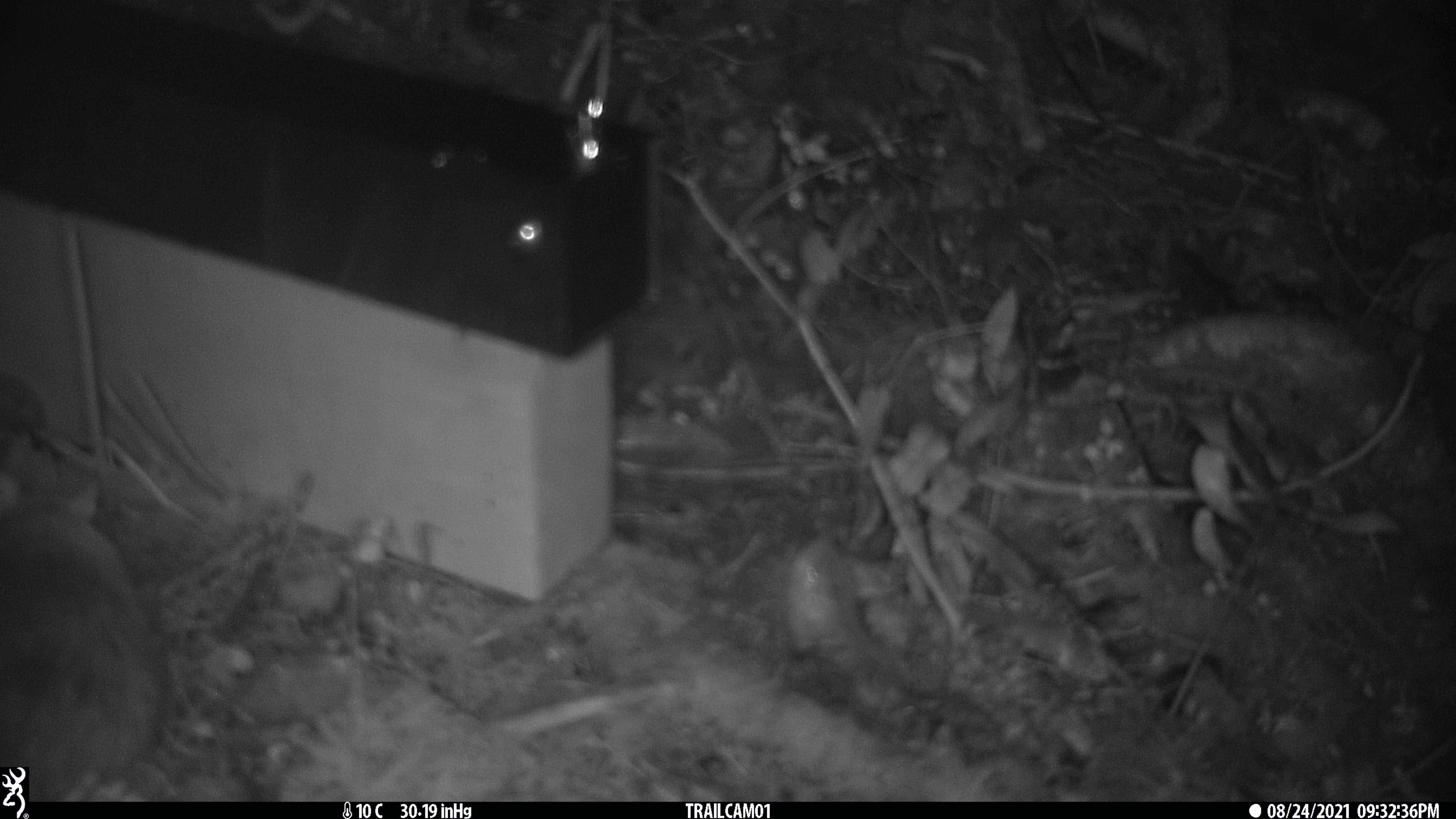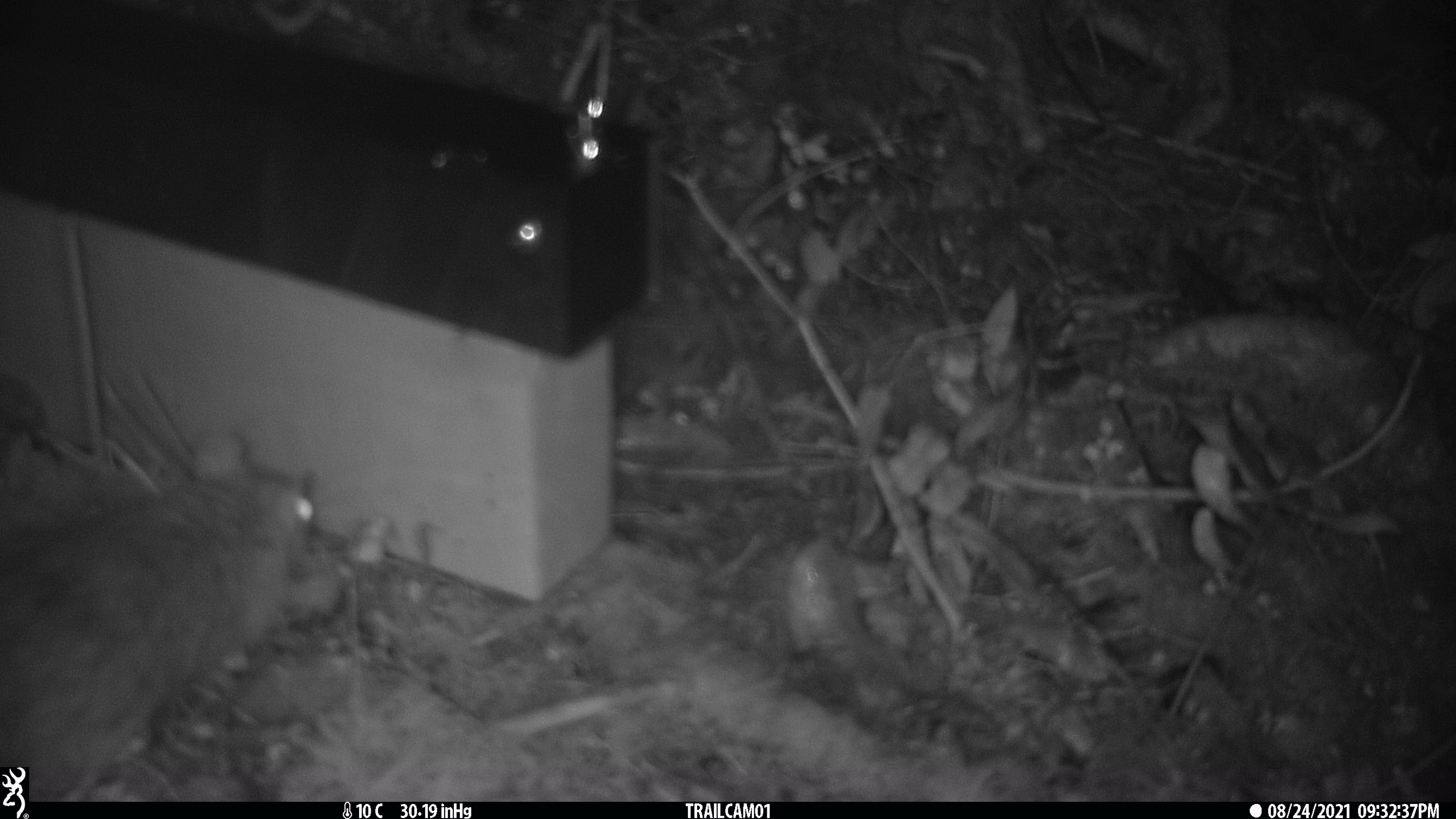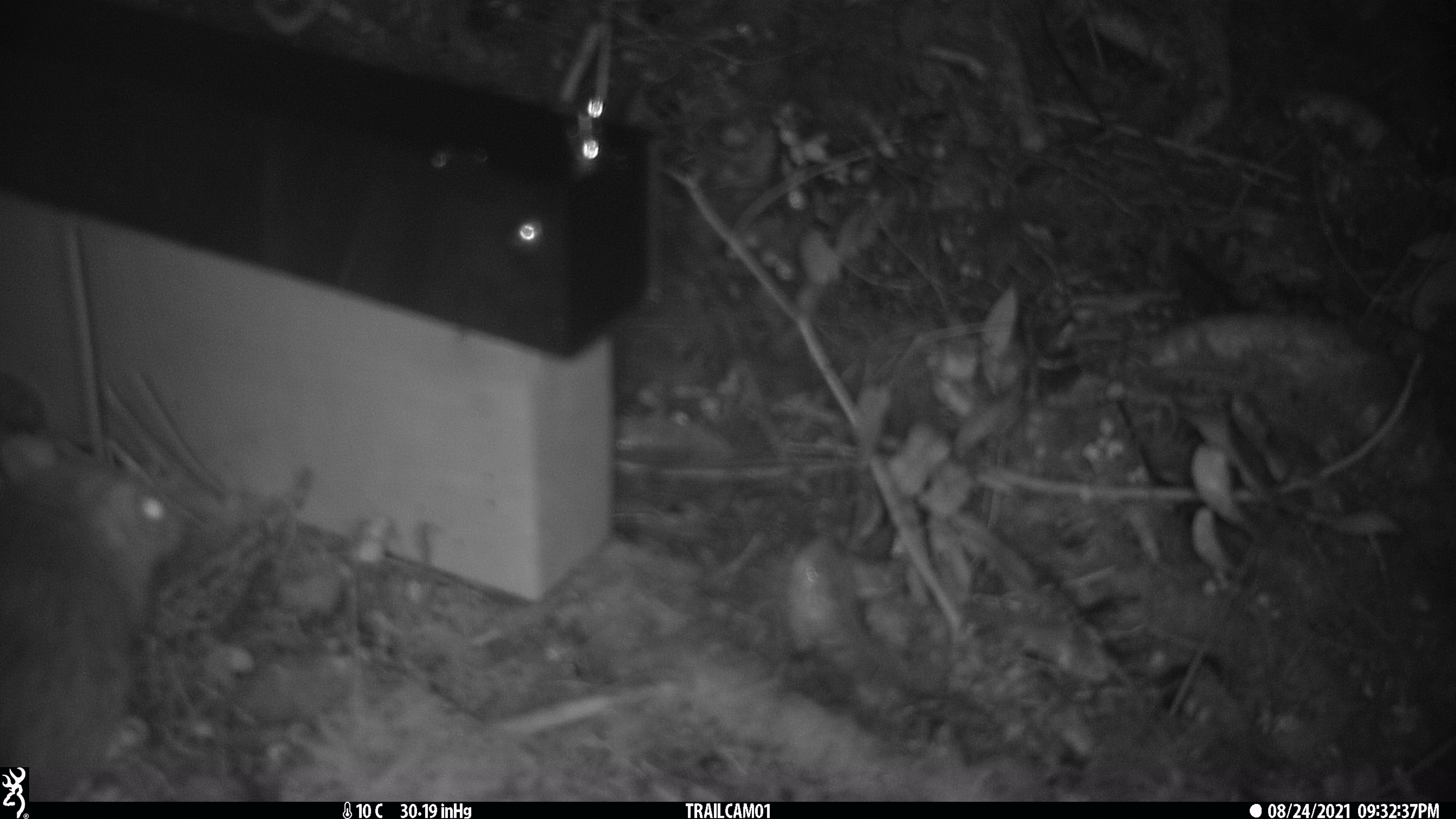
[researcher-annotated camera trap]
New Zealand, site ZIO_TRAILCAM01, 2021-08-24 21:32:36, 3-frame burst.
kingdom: Animalia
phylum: Chordata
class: Mammalia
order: Rodentia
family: Muridae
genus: Rattus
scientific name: Rattus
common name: rat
Rat (Rattus).